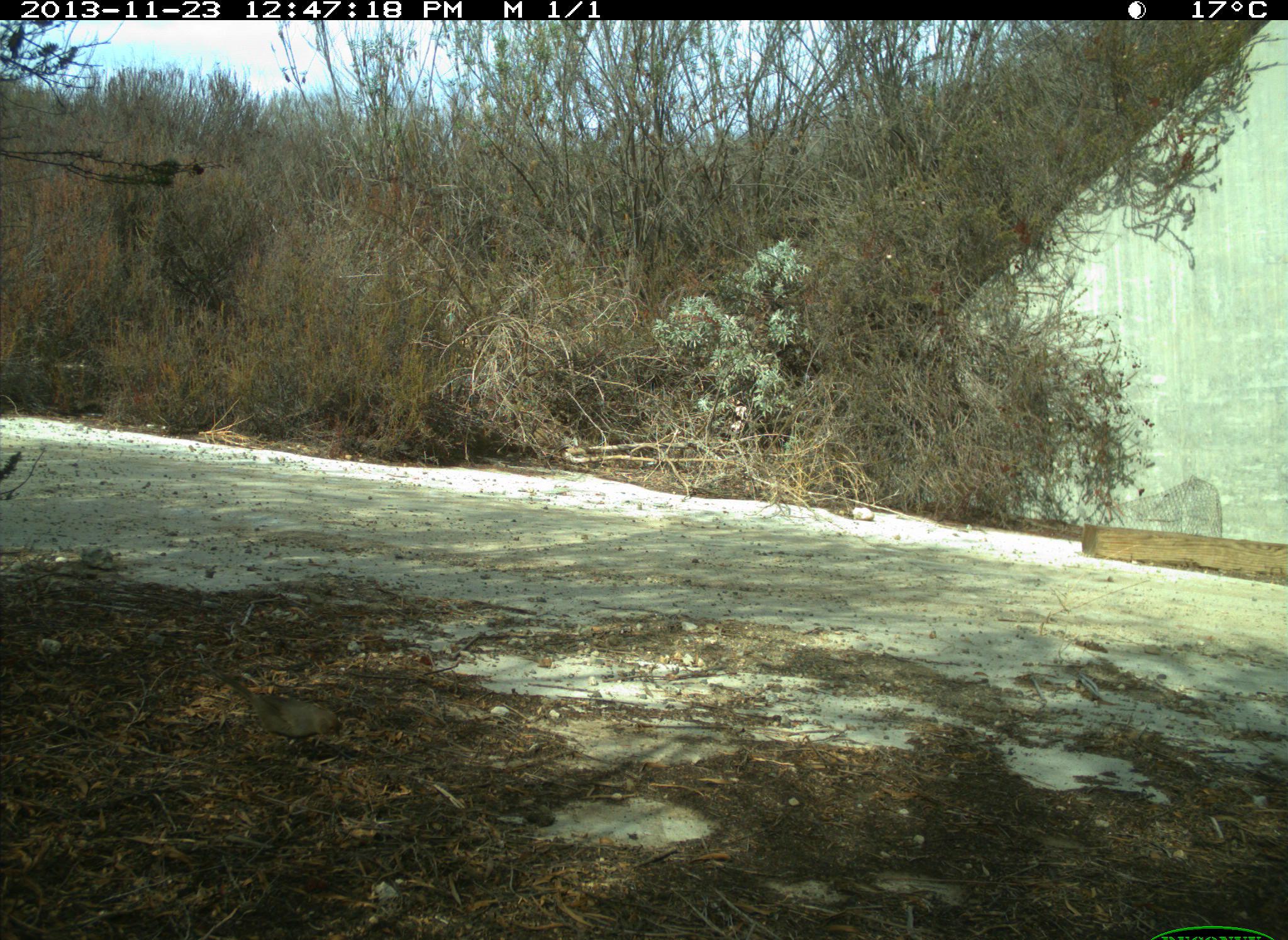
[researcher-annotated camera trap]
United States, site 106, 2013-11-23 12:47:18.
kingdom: Animalia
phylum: Chordata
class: Aves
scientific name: Aves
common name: bird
Bird (Aves).